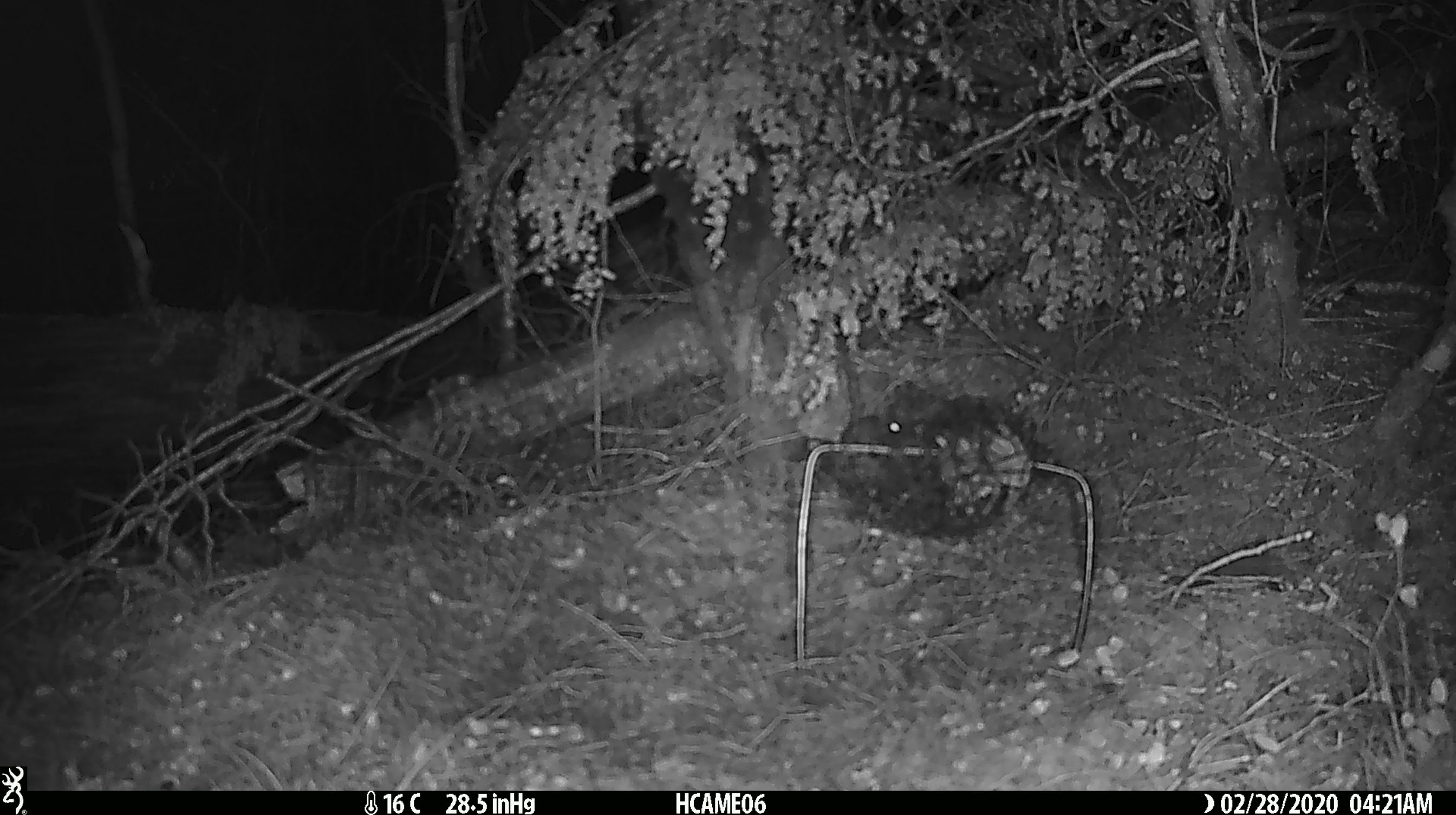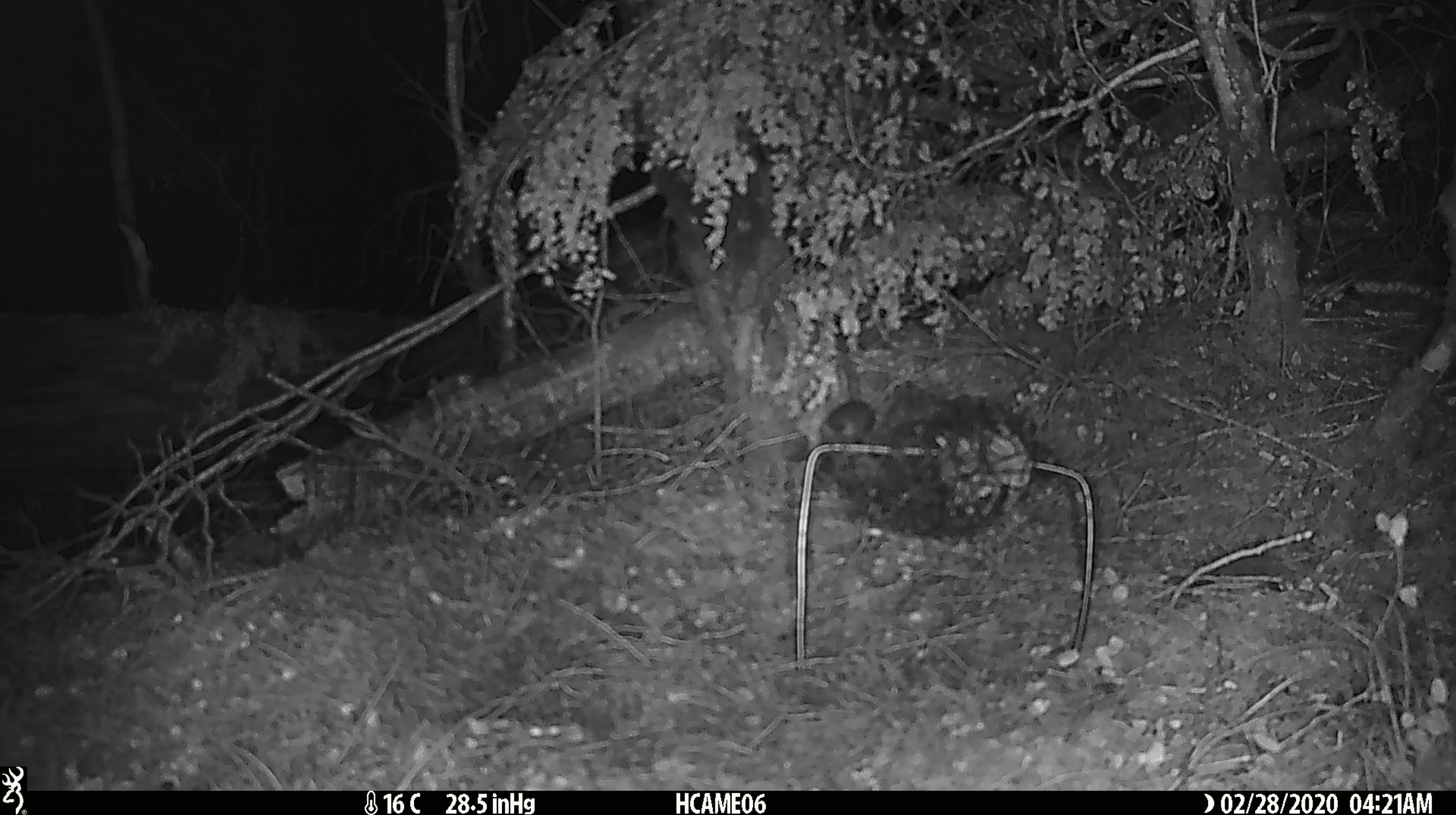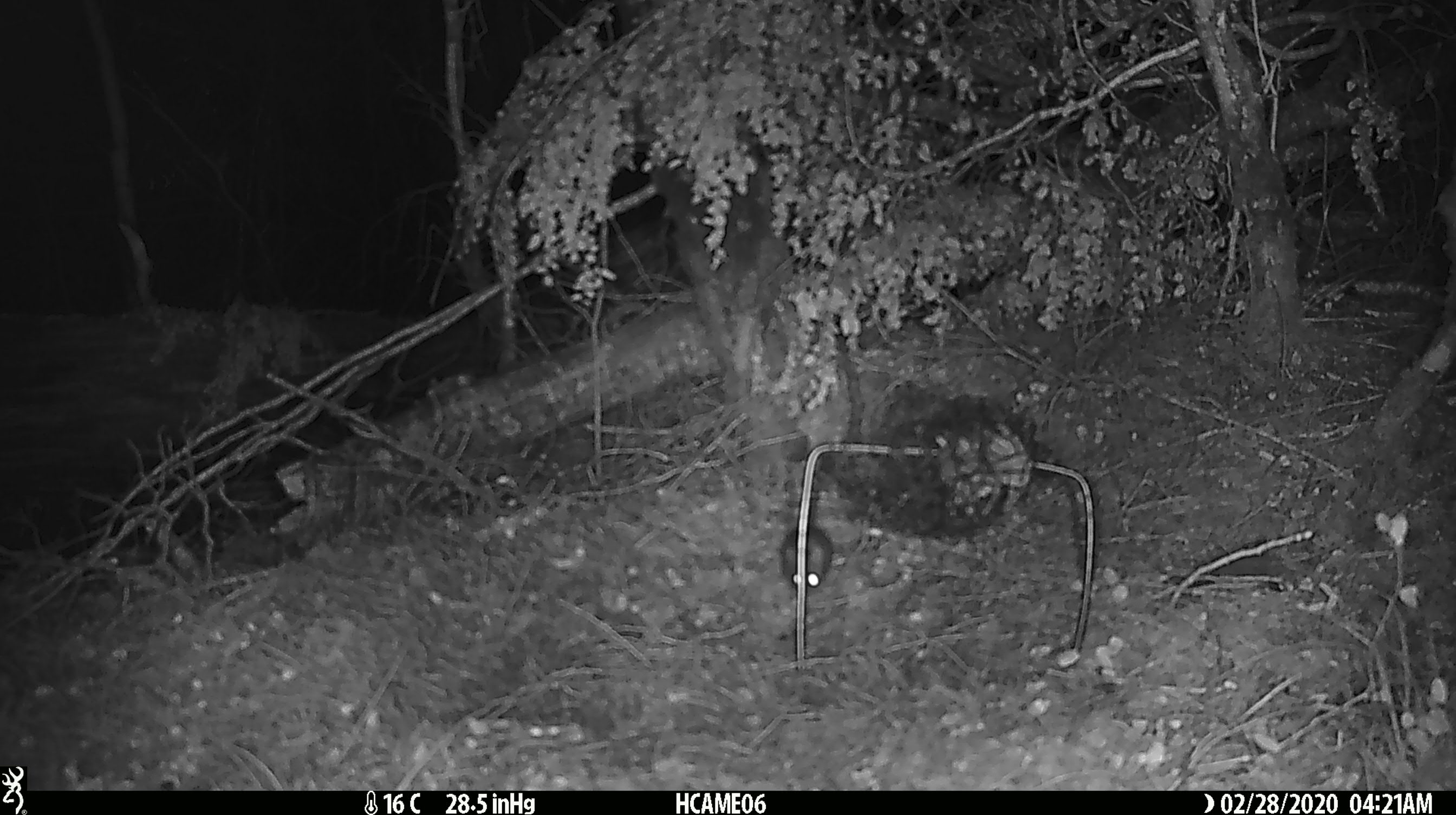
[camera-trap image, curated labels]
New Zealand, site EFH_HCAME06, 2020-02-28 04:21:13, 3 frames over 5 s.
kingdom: Animalia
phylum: Chordata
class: Mammalia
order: Rodentia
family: Muridae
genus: Mus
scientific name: Mus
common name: mouse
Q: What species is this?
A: Mouse (Mus).